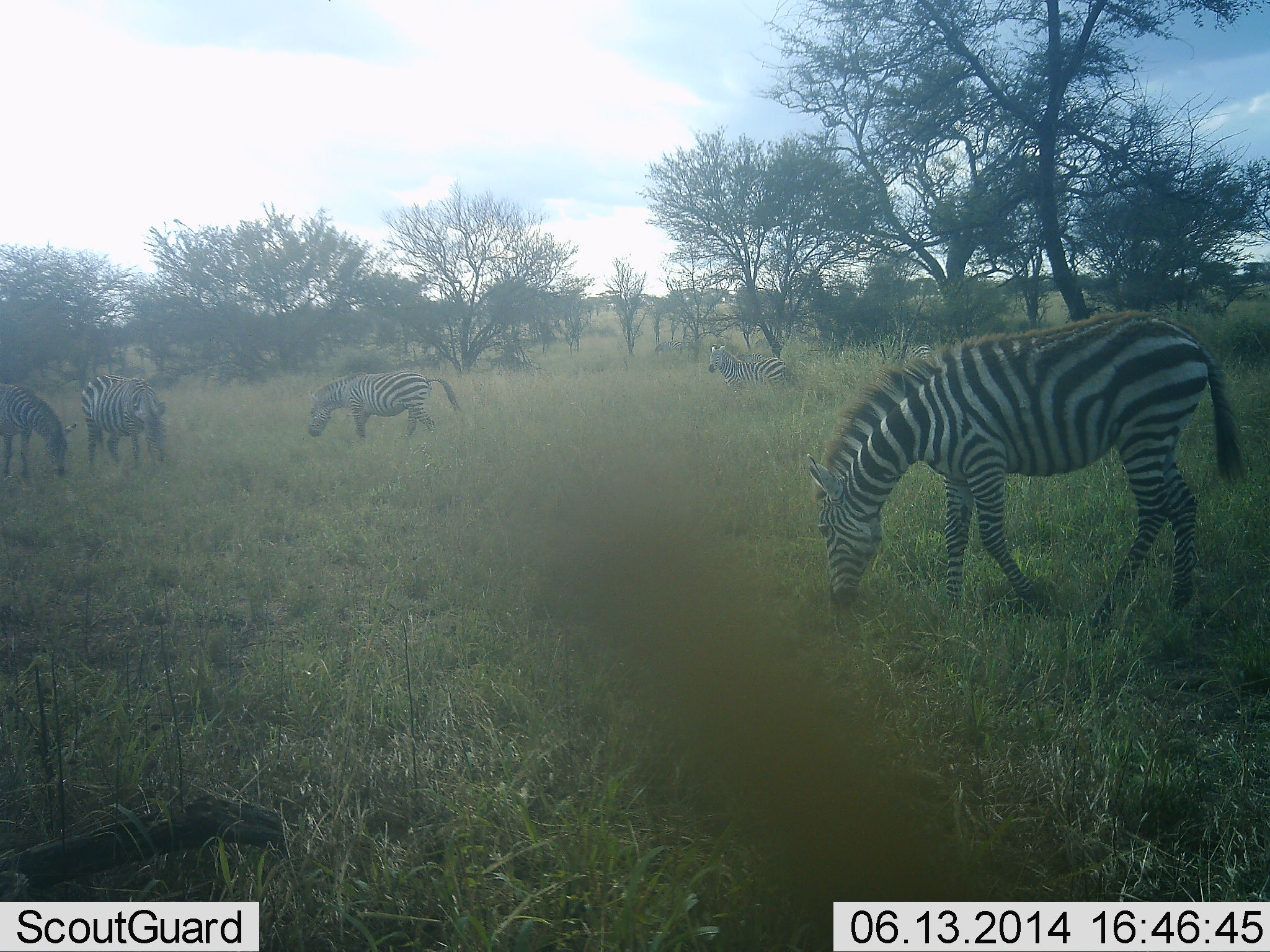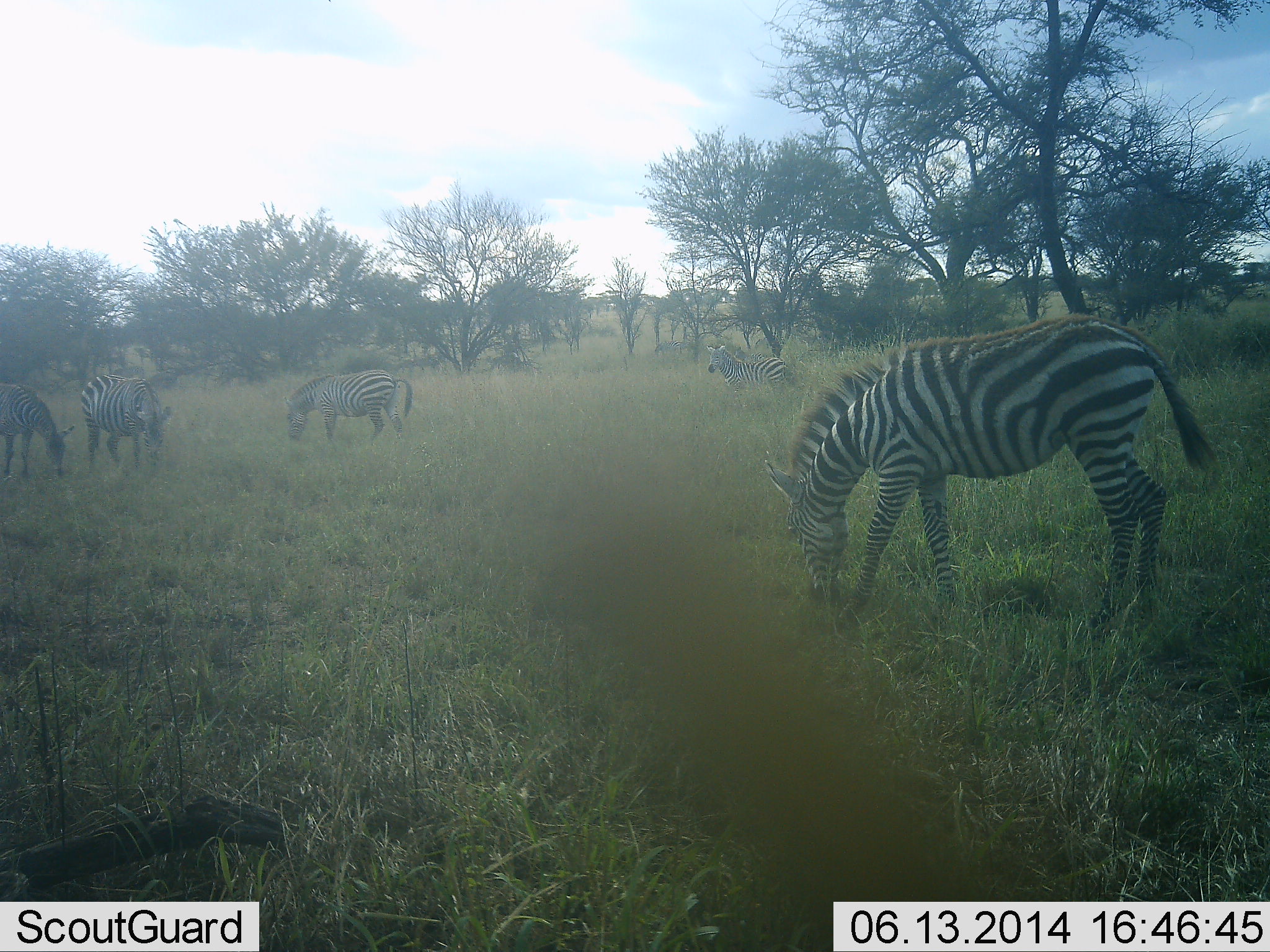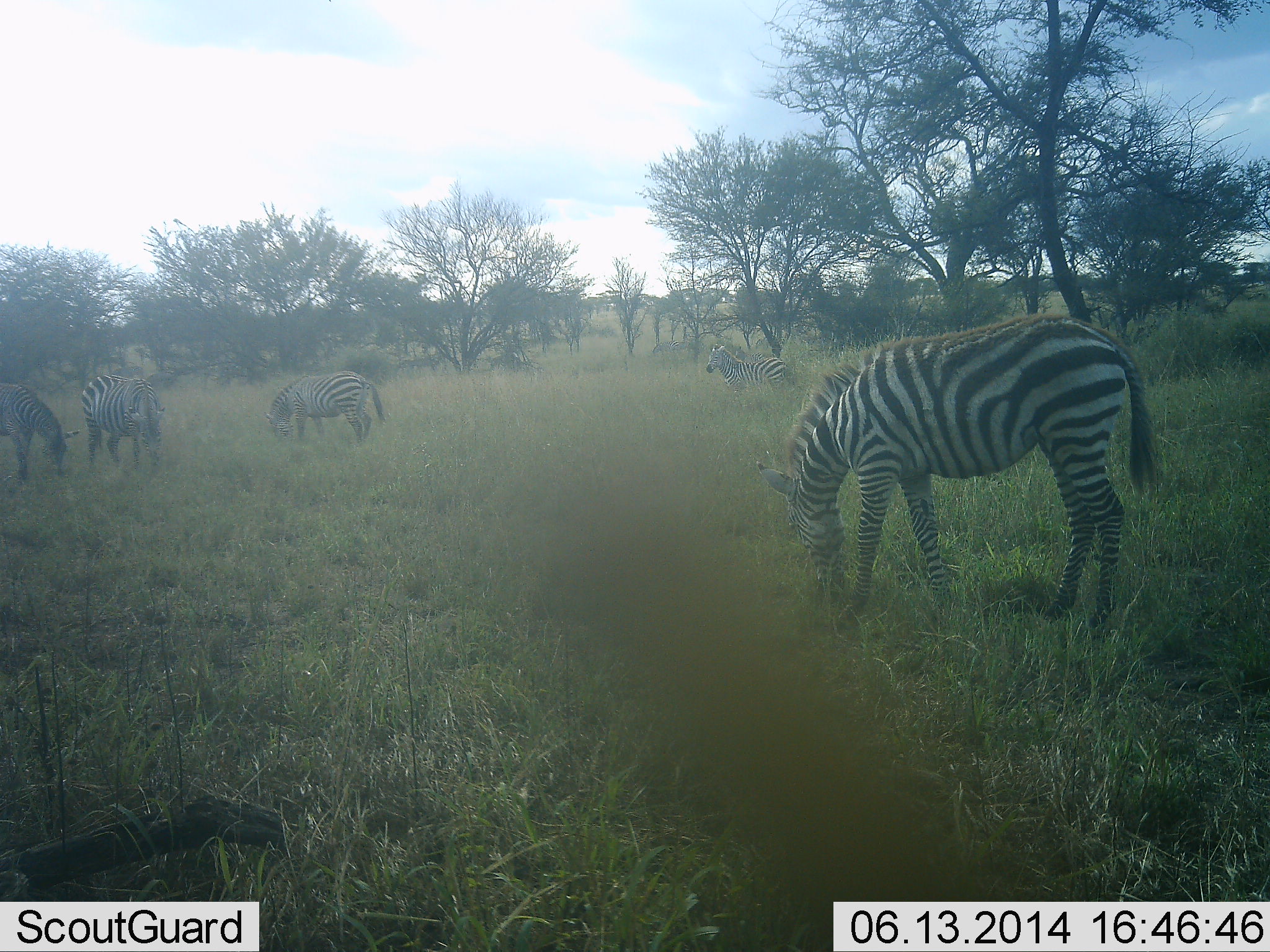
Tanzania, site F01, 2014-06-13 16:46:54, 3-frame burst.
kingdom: Animalia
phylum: Chordata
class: Mammalia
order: Perissodactyla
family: Equidae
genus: Equus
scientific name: Equus quagga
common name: plains zebra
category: zebra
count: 5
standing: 60%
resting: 20%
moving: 40%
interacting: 0%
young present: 10%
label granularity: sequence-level